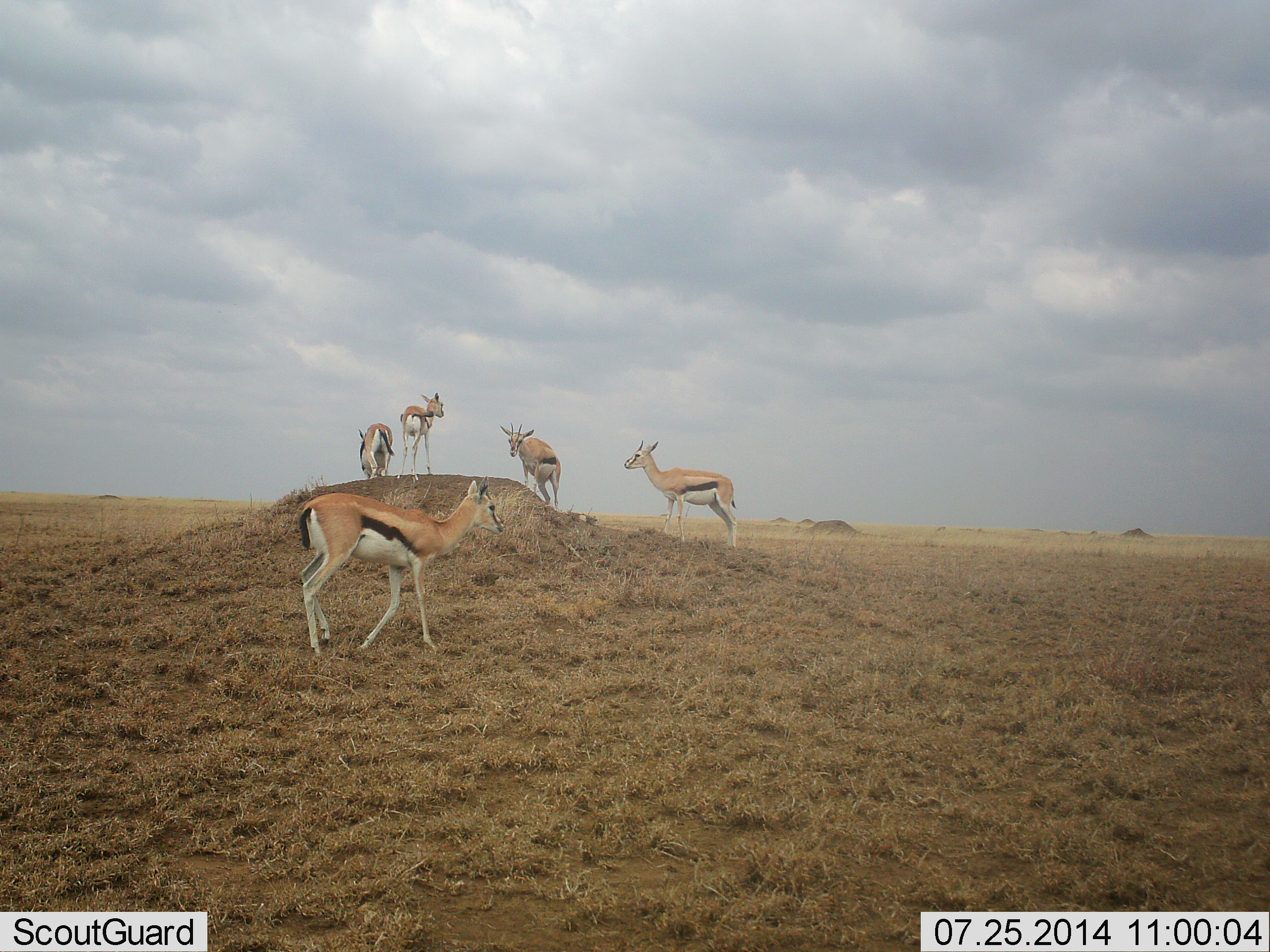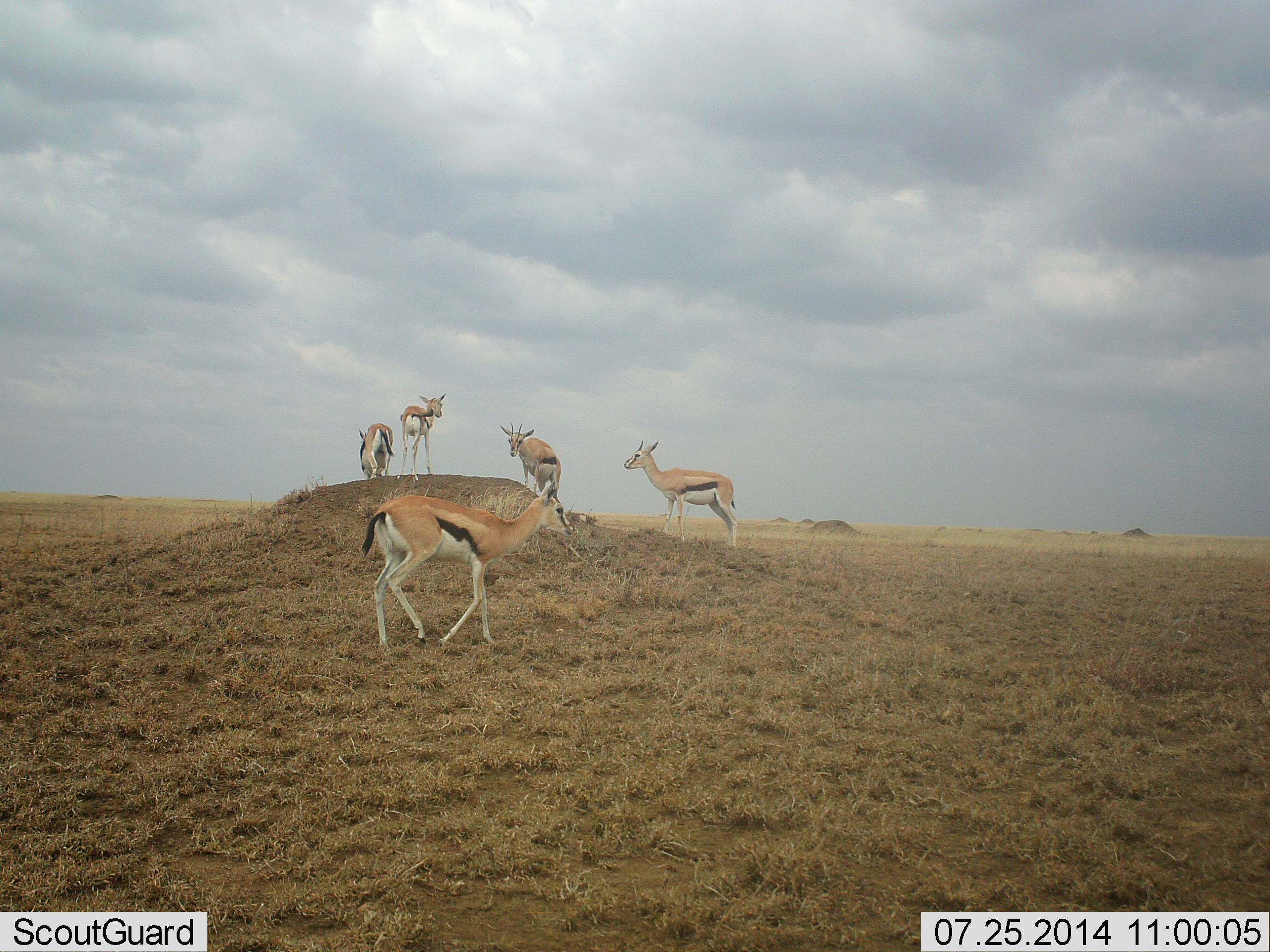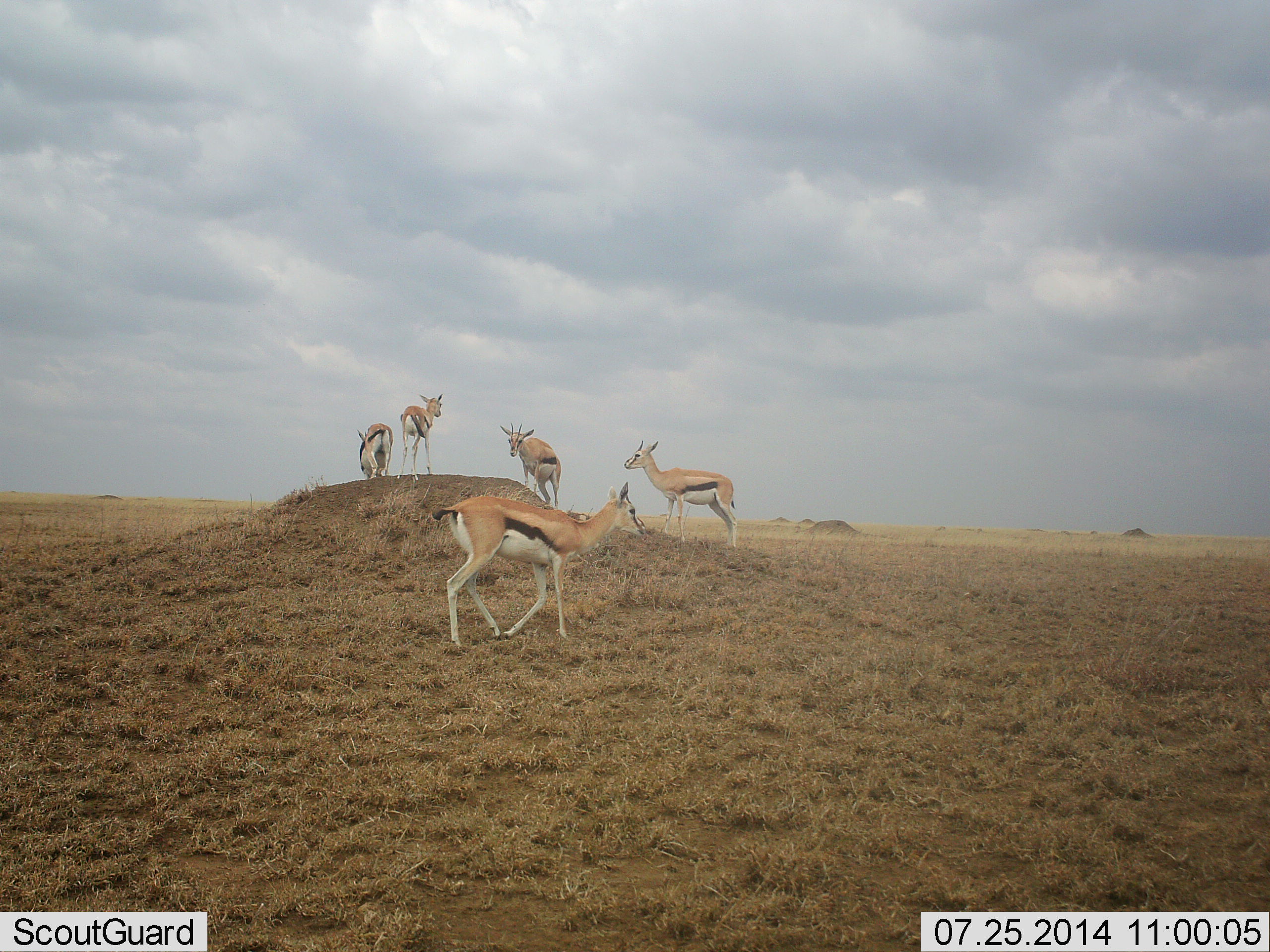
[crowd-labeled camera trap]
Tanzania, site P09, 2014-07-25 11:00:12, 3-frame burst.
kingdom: Animalia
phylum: Chordata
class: Mammalia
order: Artiodactyla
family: Bovidae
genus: Eudorcas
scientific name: Eudorcas thomsonii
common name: thomson's gazelle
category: gazellethomsons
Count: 5.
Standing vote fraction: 80%.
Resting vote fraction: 0%.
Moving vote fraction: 70%.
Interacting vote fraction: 10%.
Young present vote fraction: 0%.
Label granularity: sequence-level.